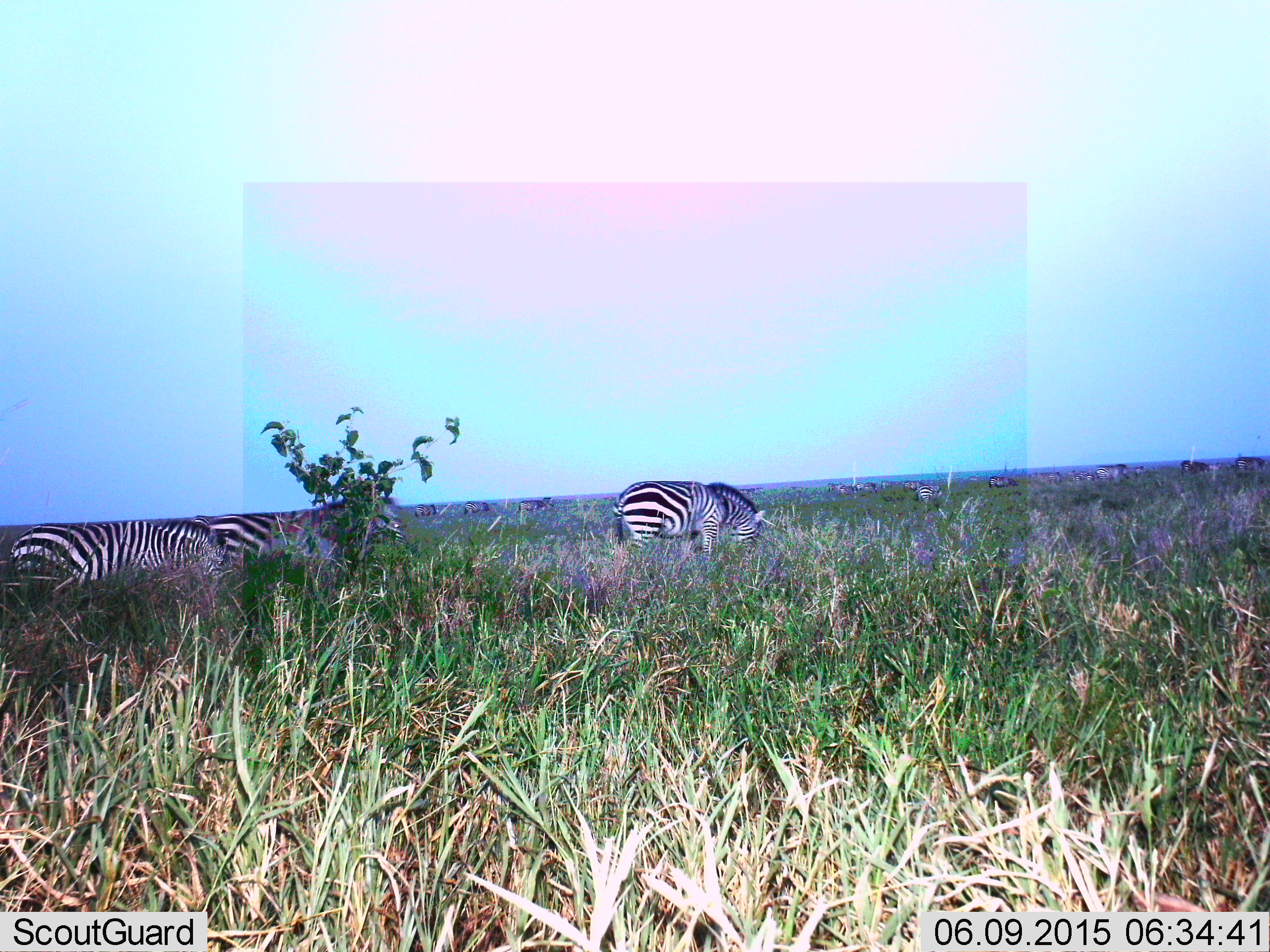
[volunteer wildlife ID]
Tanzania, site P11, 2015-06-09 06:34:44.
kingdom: Animalia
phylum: Chordata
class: Mammalia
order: Perissodactyla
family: Equidae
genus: Equus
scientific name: Equus quagga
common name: plains zebra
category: zebra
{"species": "zebra (plains zebra) (Equus quagga)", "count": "8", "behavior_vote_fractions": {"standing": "31%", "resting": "0%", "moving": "15%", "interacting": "0%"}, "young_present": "0%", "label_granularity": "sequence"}